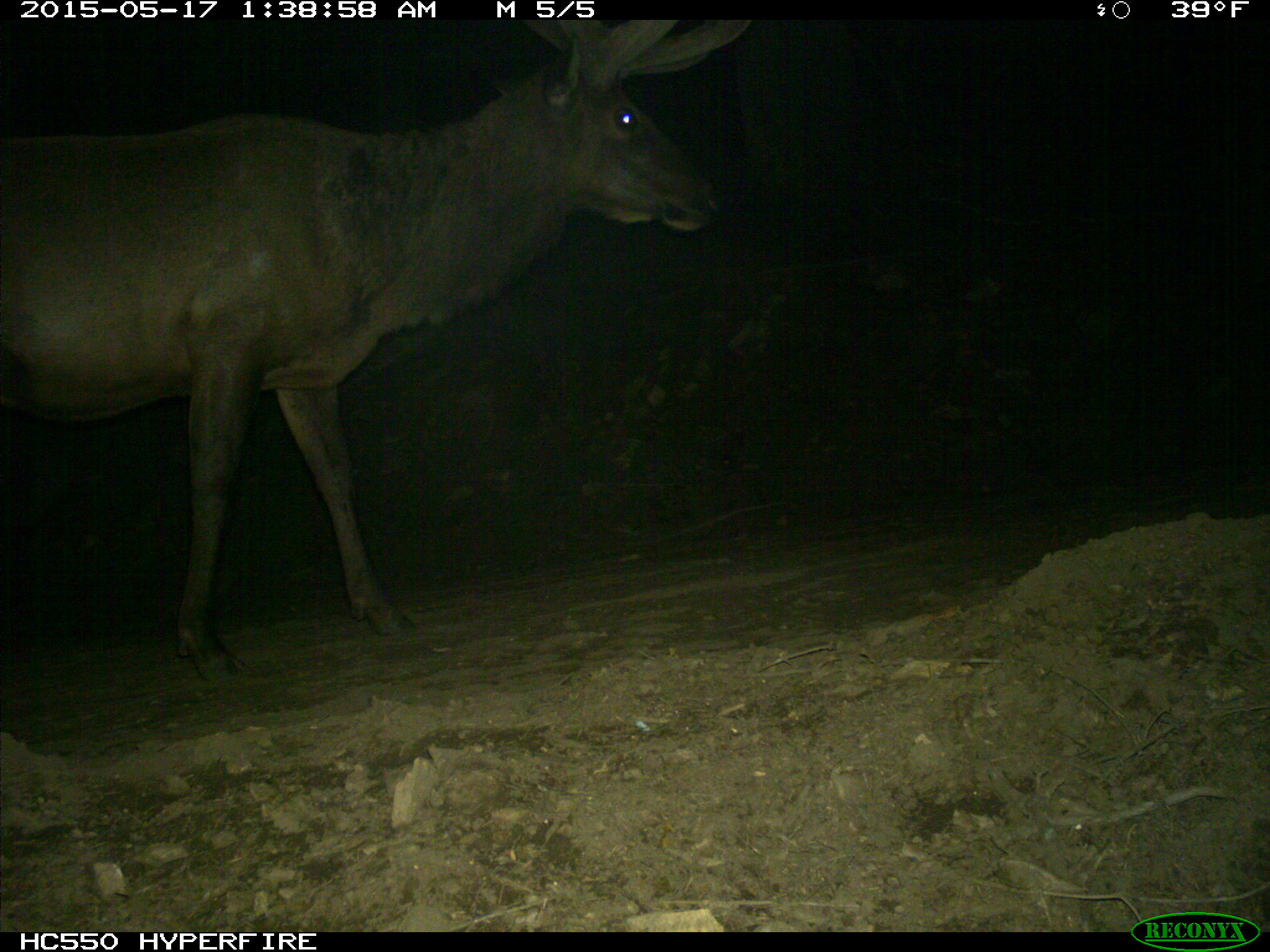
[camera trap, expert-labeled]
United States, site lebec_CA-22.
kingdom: Animalia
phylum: Chordata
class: Mammalia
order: Artiodactyla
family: Cervidae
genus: Cervus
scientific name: Cervus canadensis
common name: elk